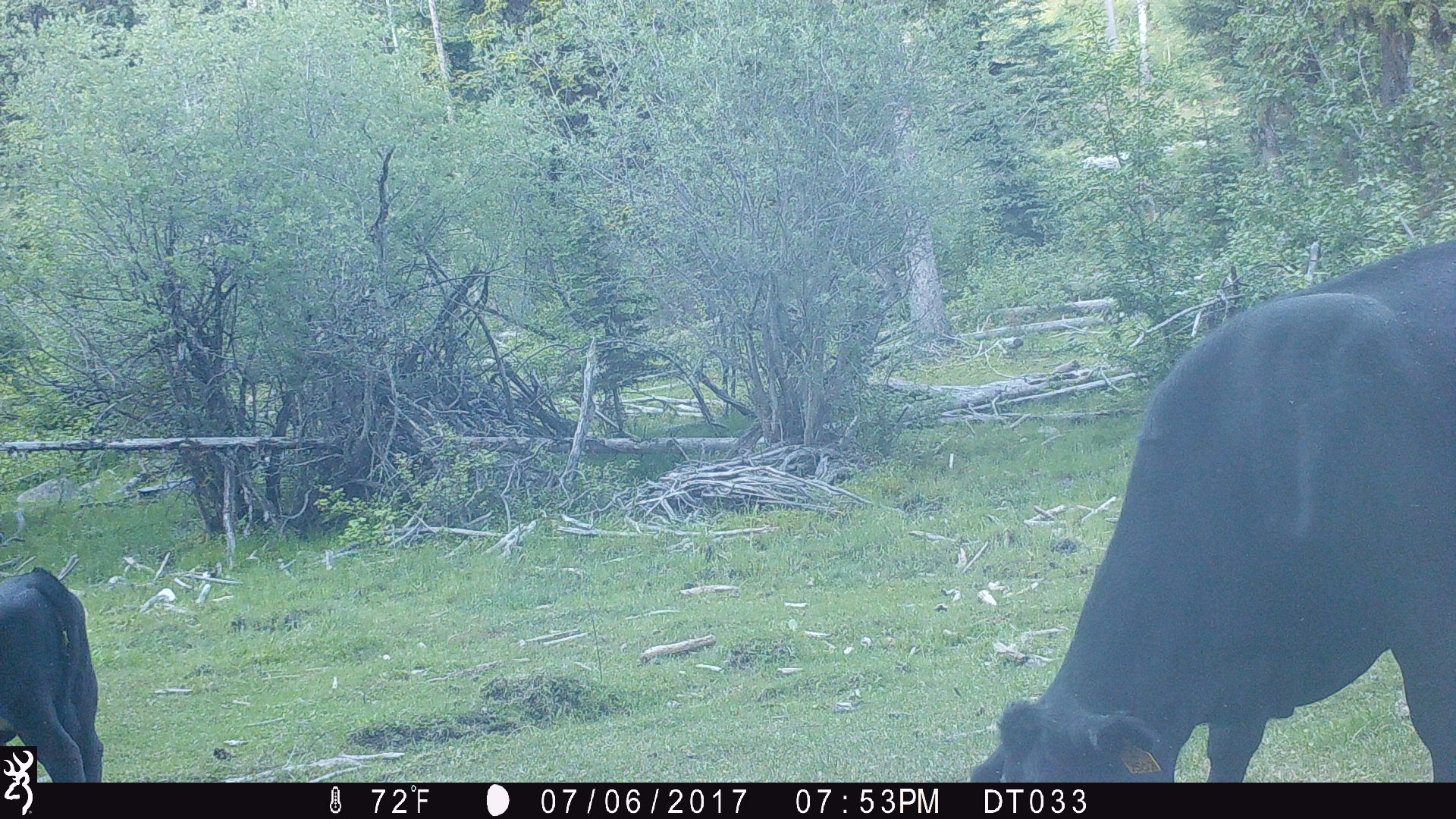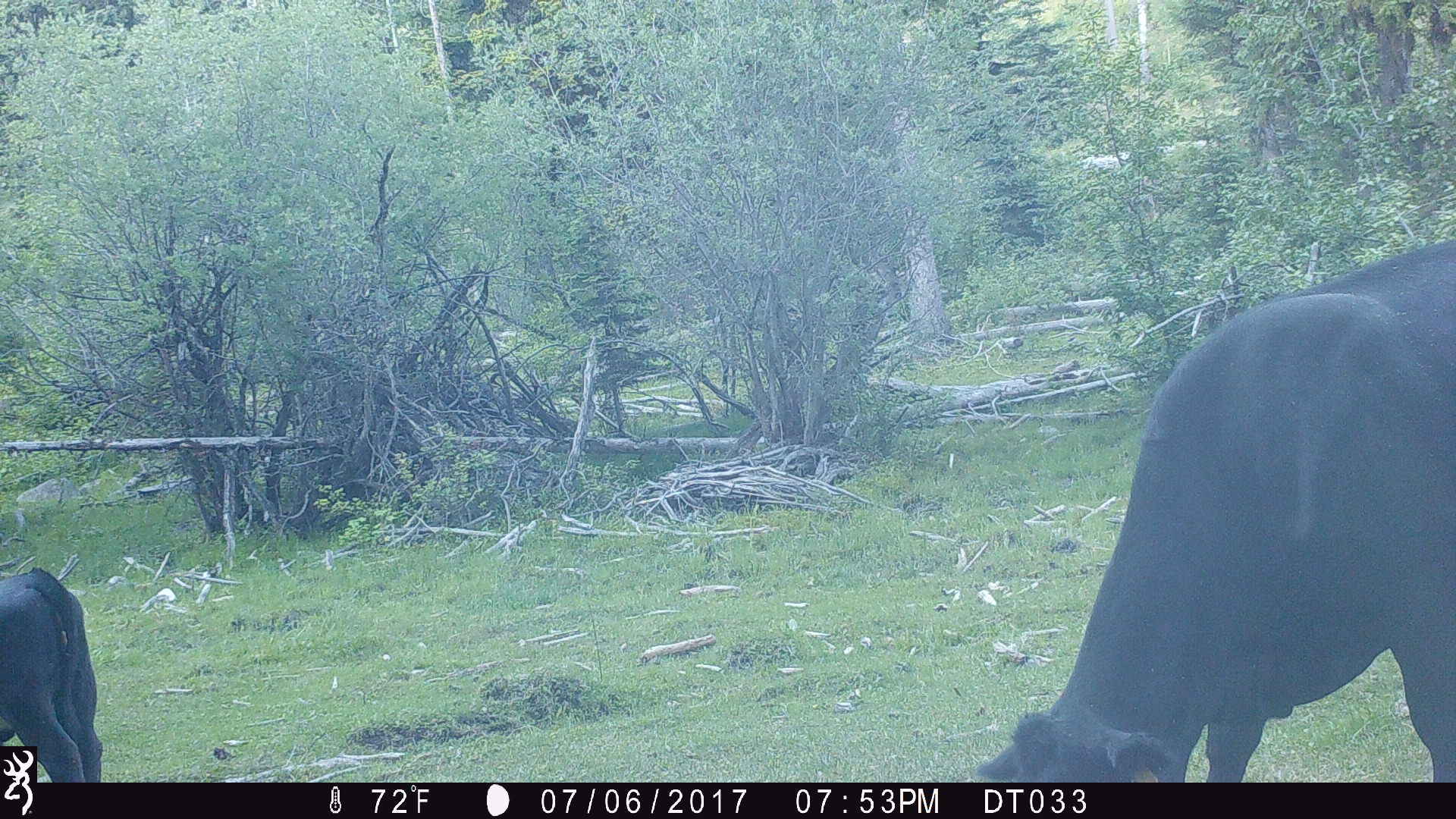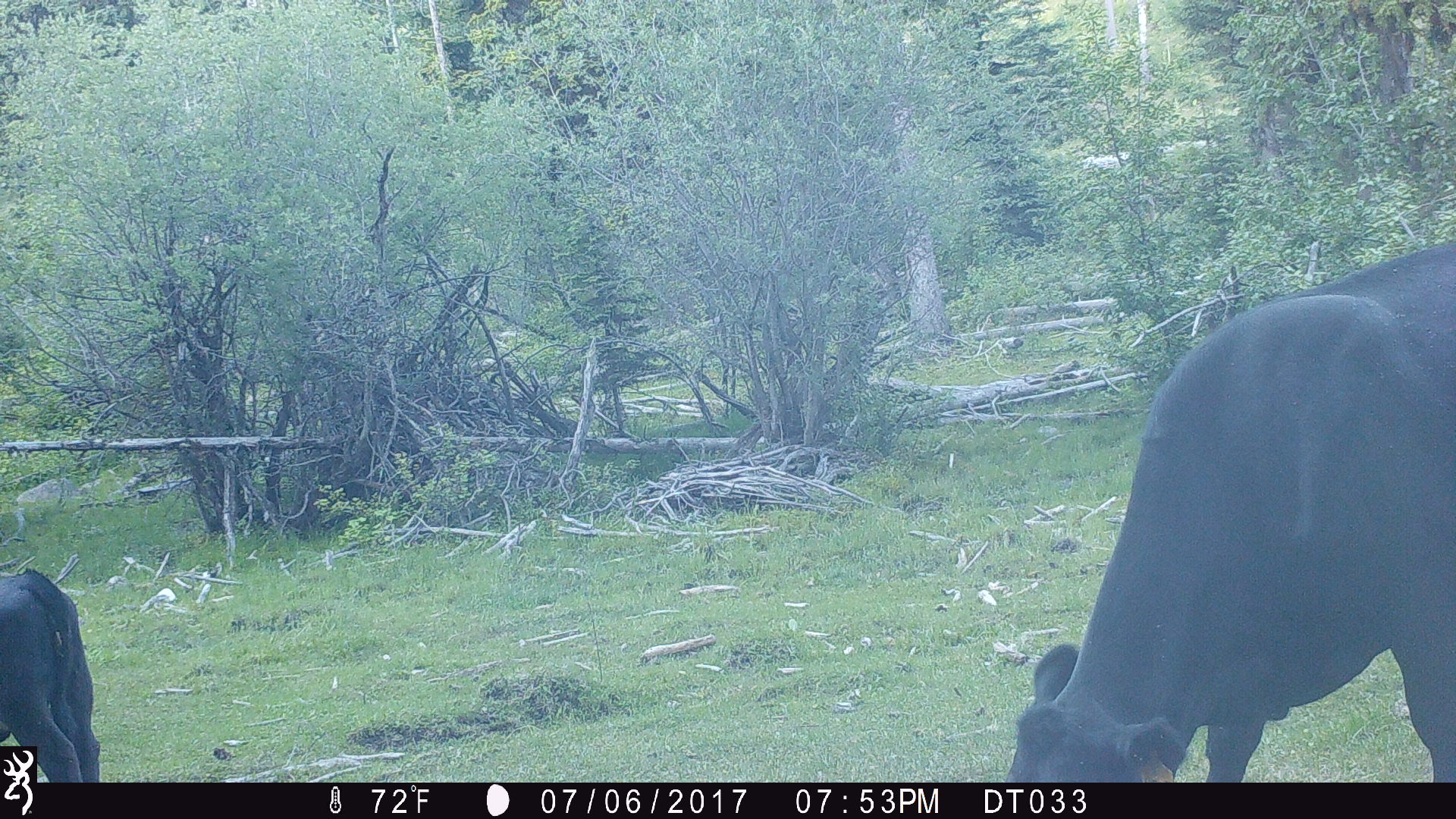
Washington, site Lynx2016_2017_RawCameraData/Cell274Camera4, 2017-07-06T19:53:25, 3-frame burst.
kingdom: Animalia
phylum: Chordata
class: Mammalia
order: Artiodactyla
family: Bovidae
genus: Bos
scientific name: Bos taurus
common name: domestic cattle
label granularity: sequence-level